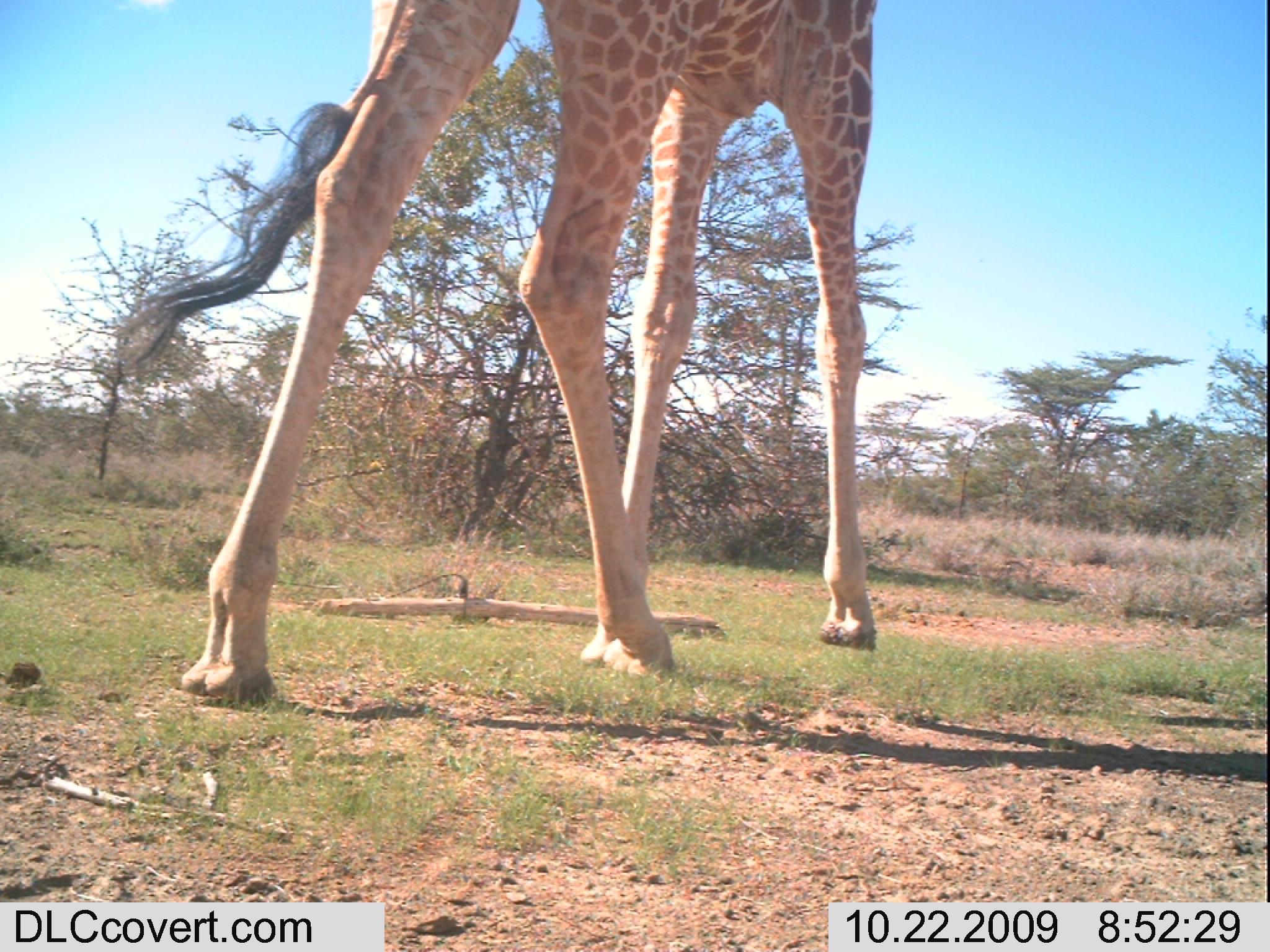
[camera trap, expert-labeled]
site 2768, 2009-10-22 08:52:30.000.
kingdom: Animalia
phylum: Chordata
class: Mammalia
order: Artiodactyla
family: Giraffidae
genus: Giraffa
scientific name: Giraffa camelopardalis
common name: giraffe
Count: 1.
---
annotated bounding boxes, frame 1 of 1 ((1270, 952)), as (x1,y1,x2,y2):
giraffa camelopardalis: (116,2,873,707)